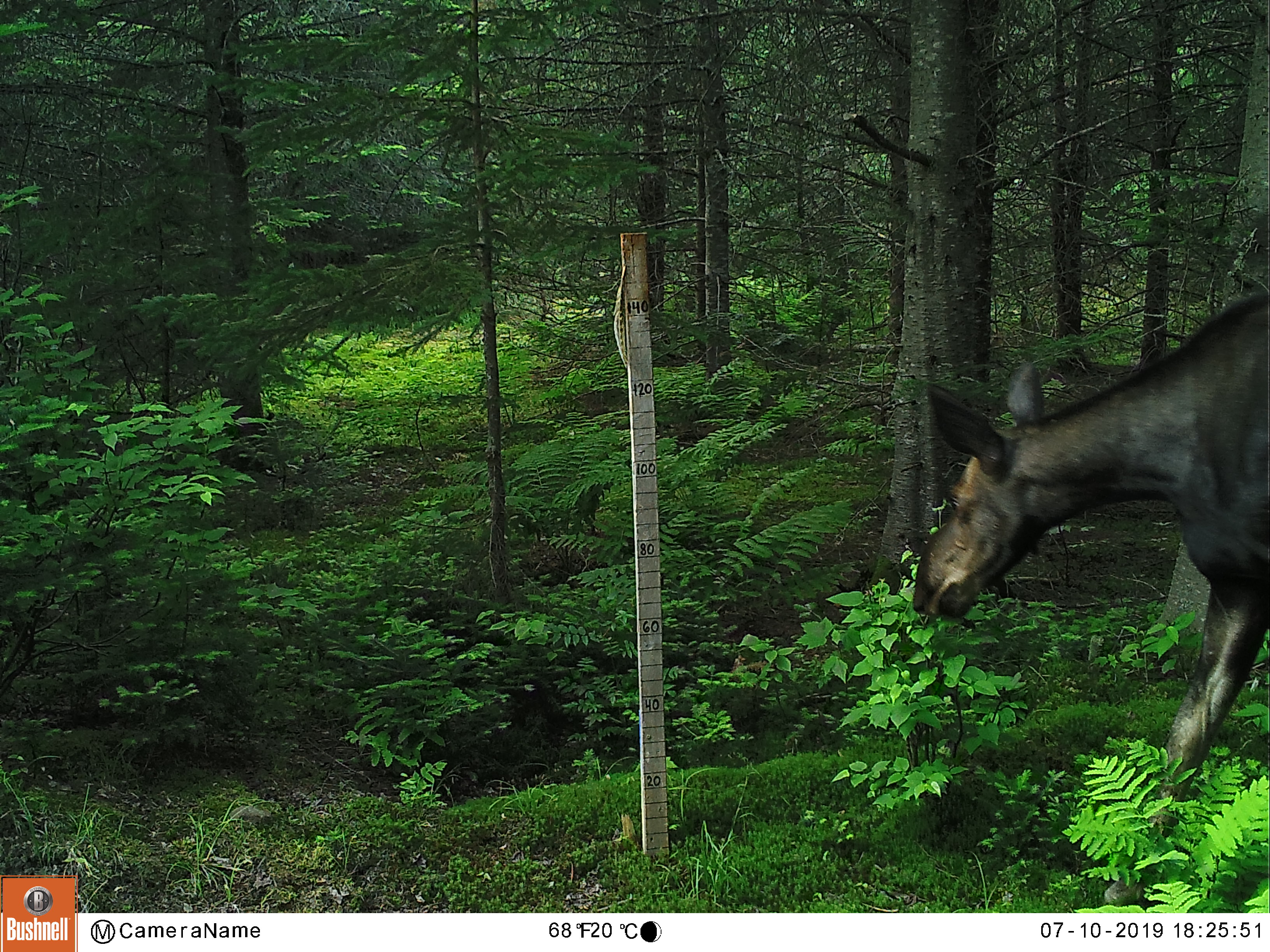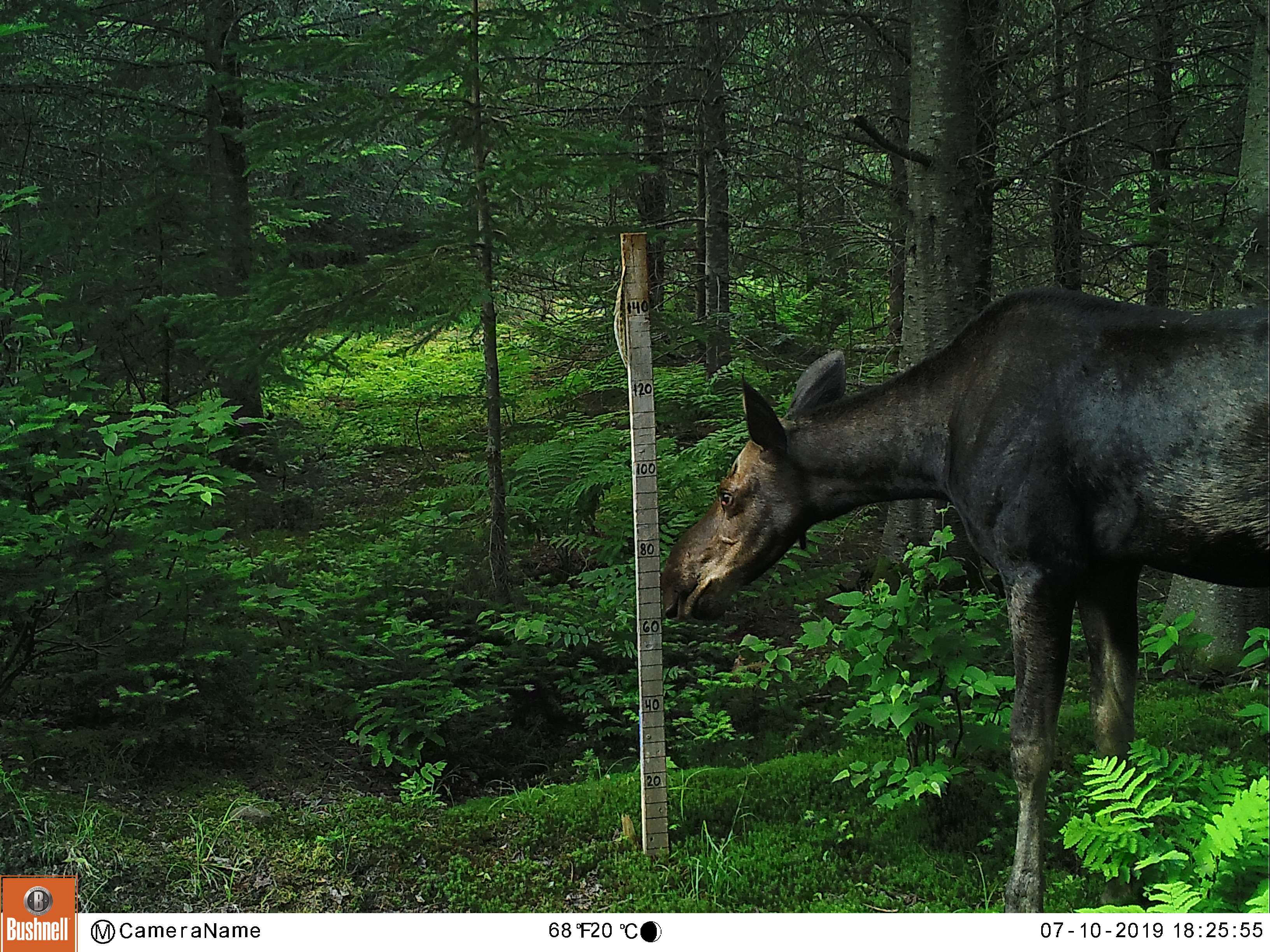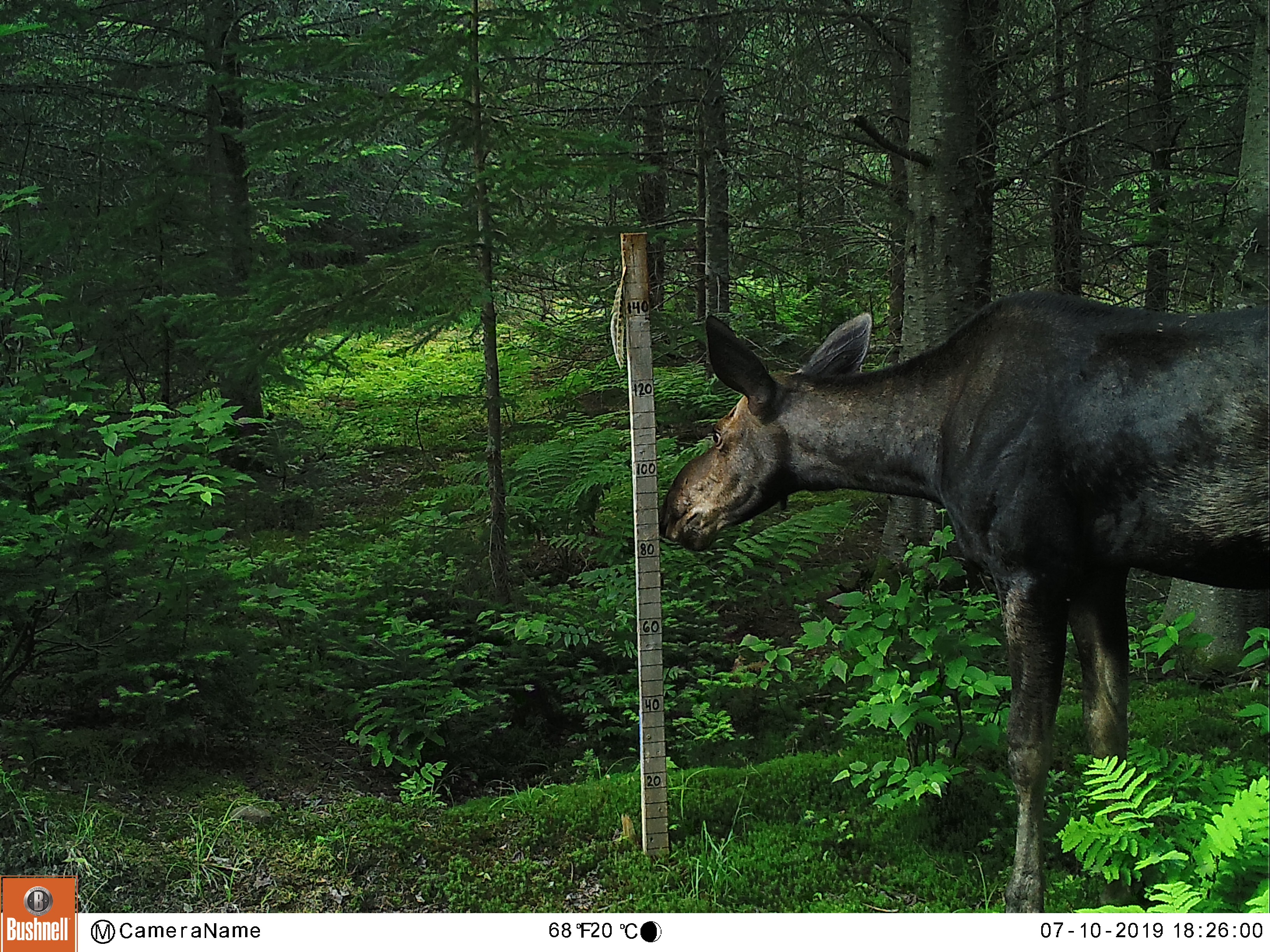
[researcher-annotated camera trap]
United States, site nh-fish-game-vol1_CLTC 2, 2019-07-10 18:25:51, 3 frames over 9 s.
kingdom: Animalia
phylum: Chordata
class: Mammalia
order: Artiodactyla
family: Cervidae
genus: Alces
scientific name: Alces alces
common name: moose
Moose (Alces alces).